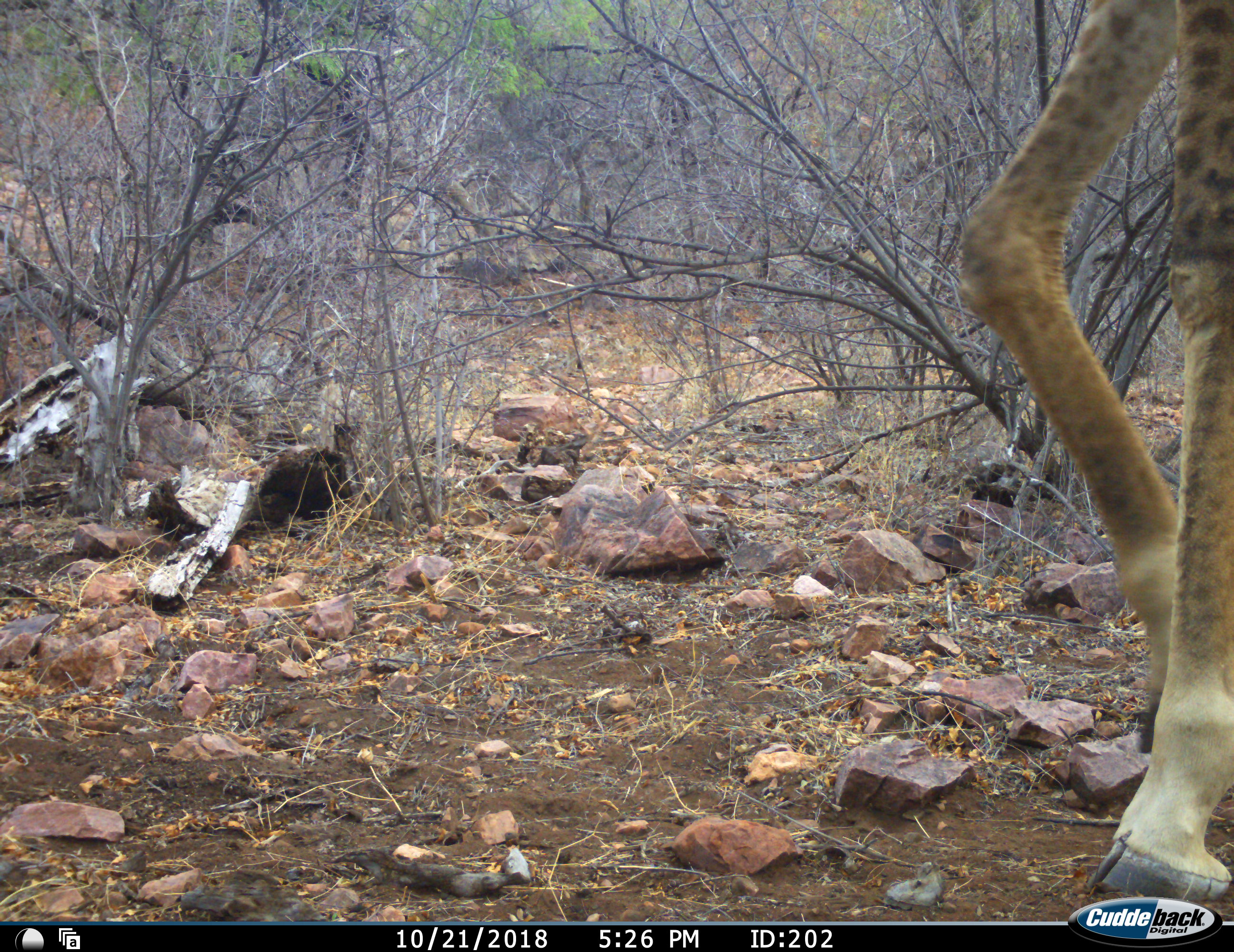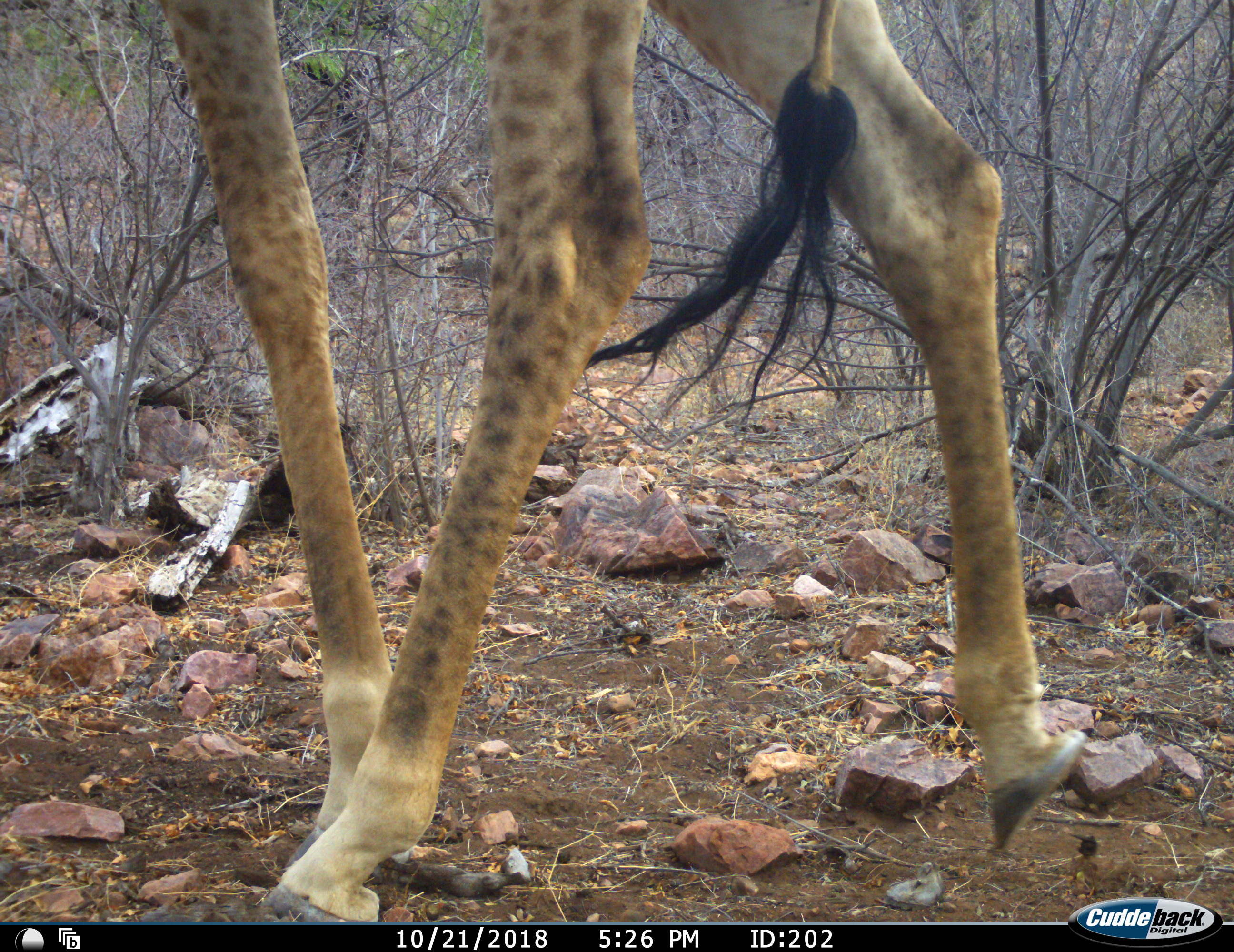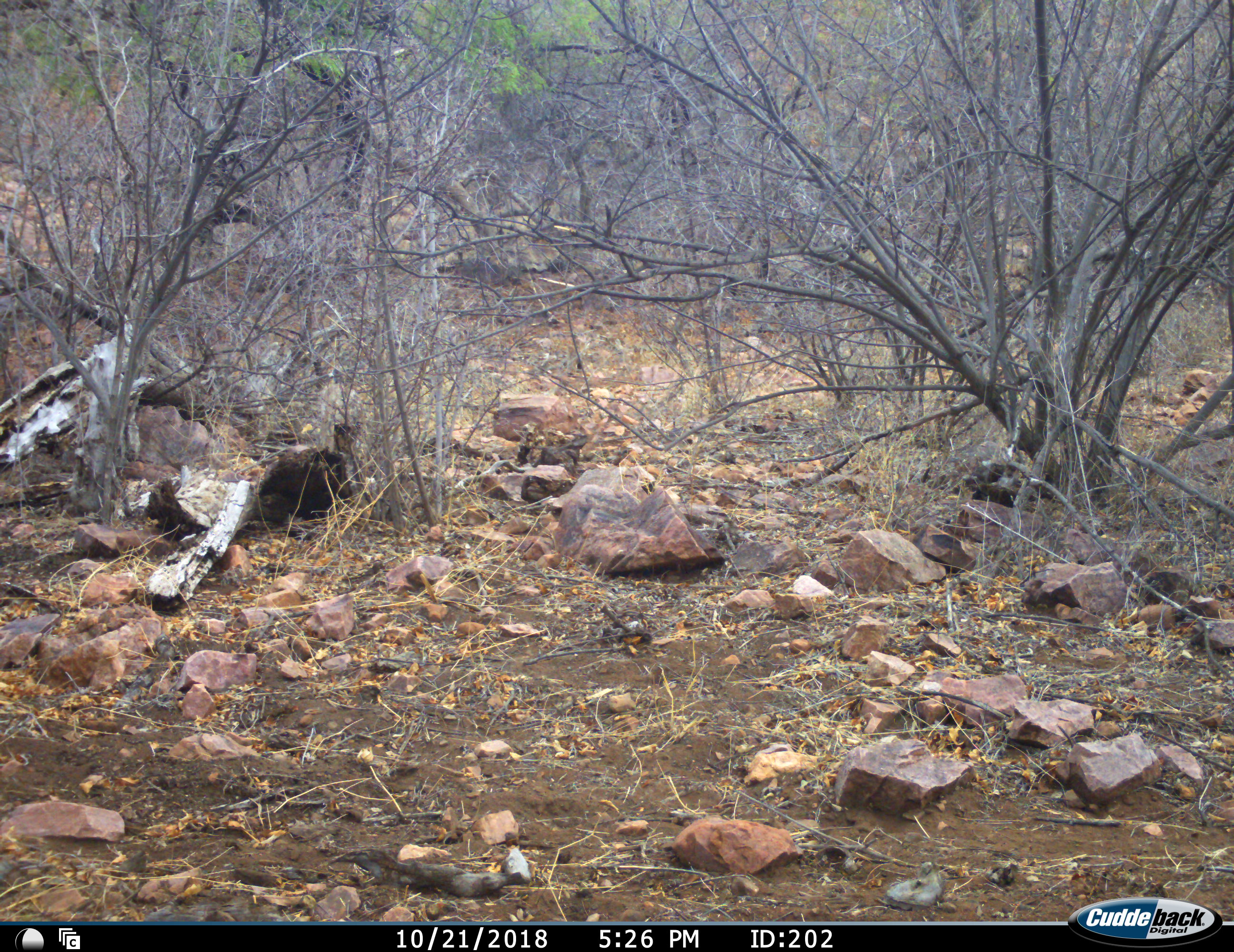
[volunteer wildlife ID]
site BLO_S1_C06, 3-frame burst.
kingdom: Animalia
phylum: Chordata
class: Mammalia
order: Artiodactyla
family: Giraffidae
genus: Giraffa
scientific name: Giraffa camelopardalis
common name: giraffe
Giraffe (Giraffa camelopardalis), count 1. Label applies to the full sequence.